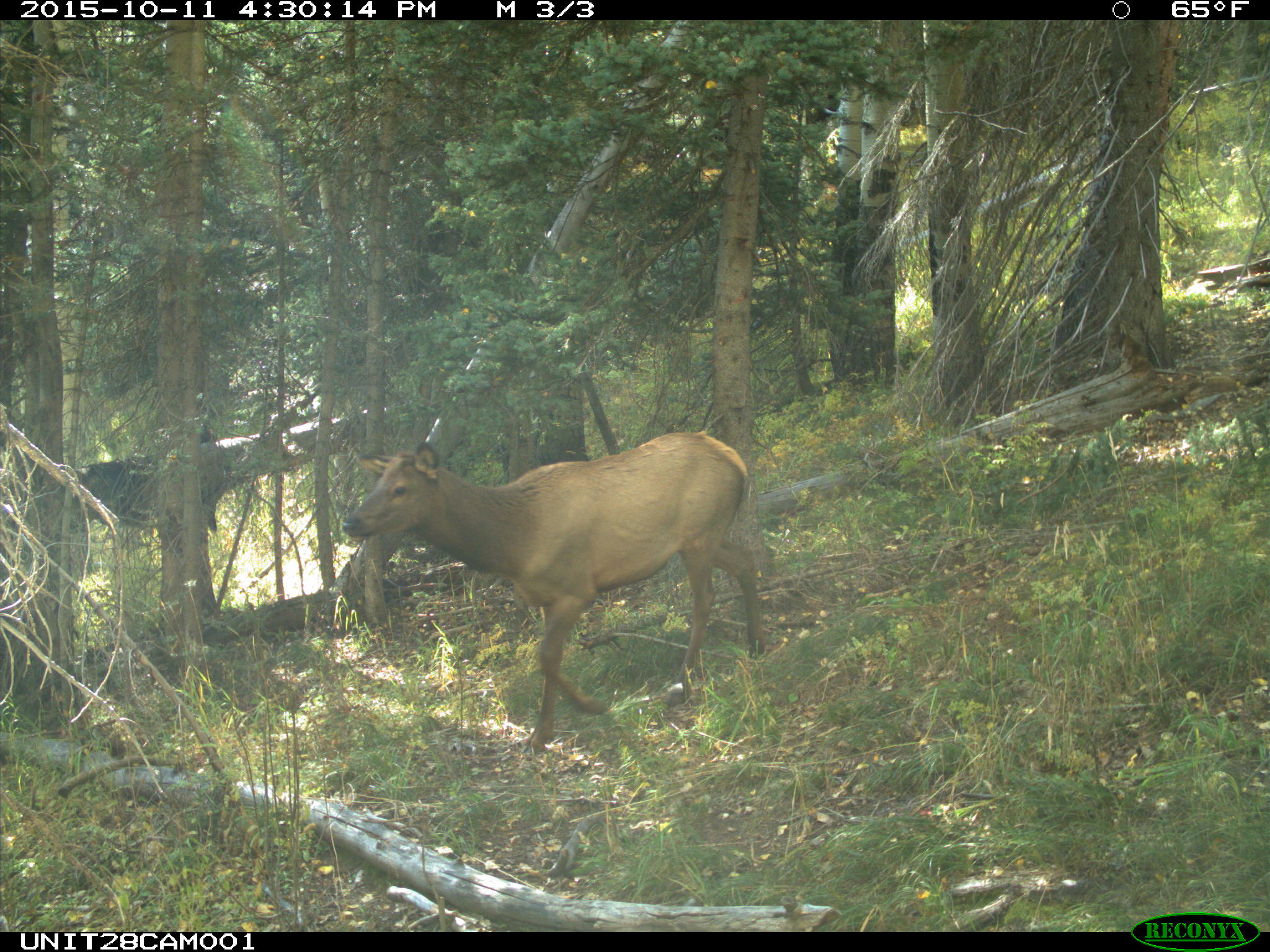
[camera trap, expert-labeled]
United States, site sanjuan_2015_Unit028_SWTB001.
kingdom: Animalia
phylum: Chordata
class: Mammalia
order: Artiodactyla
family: Cervidae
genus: Cervus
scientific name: Cervus elaphus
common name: red deer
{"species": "Cervus elaphus (red deer)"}